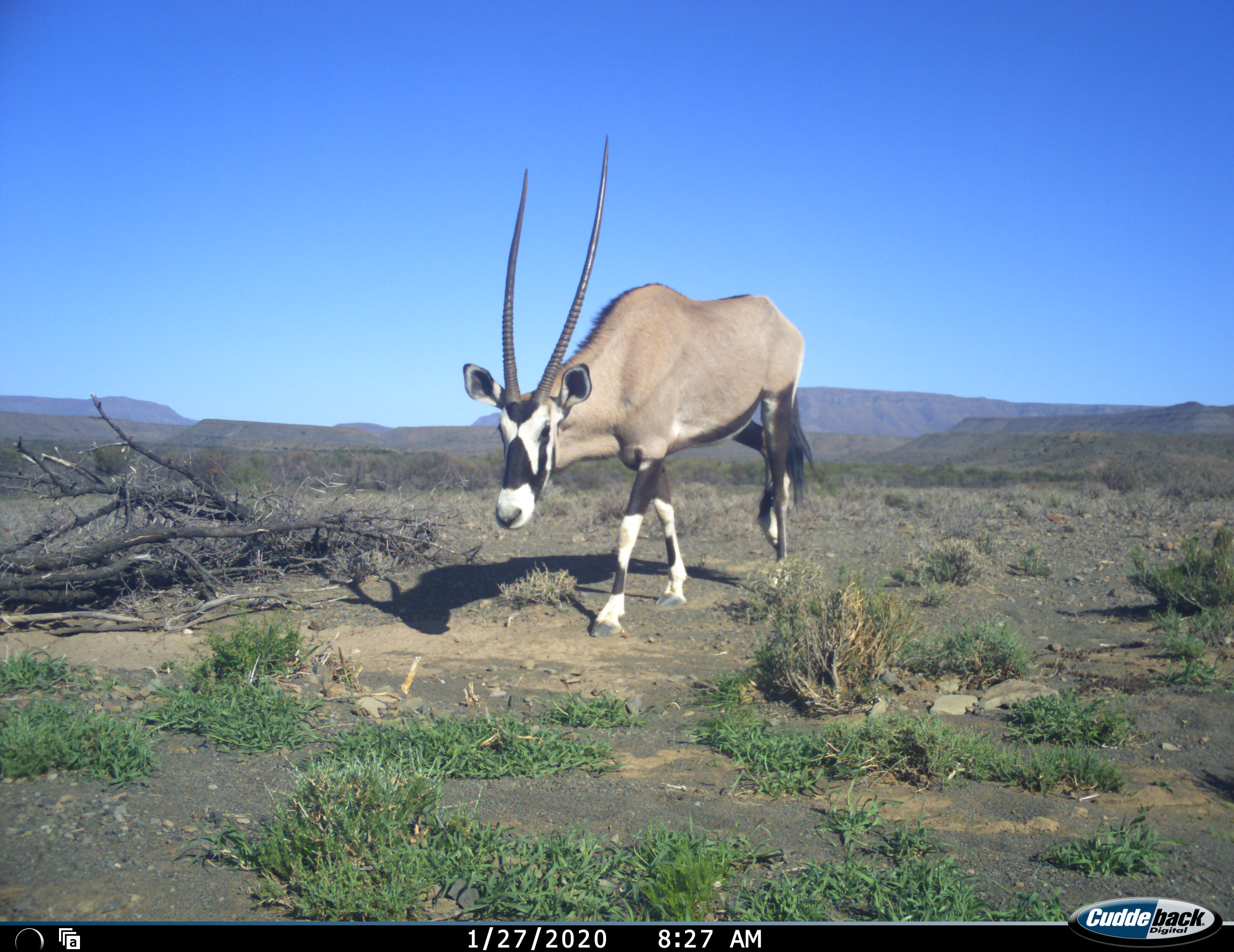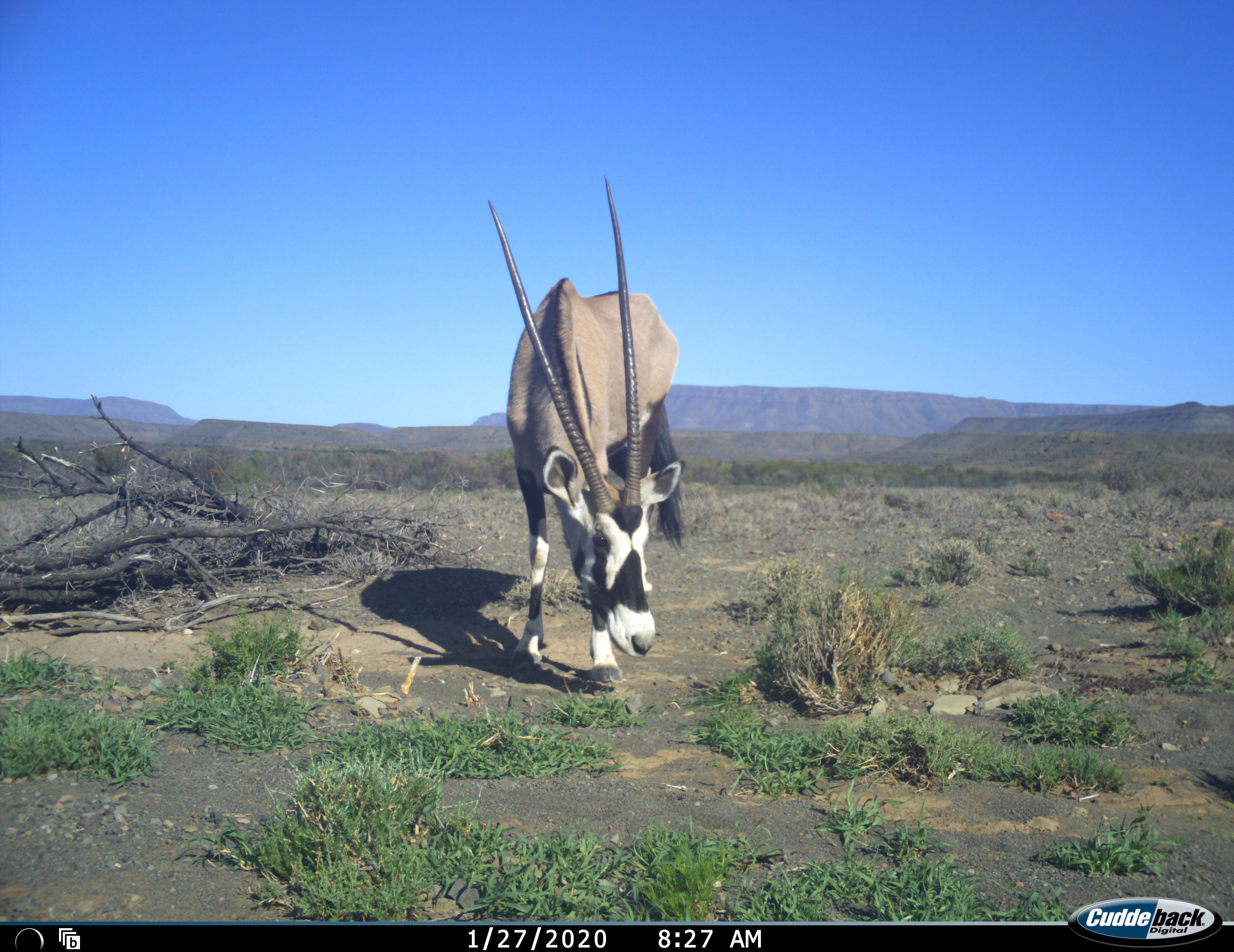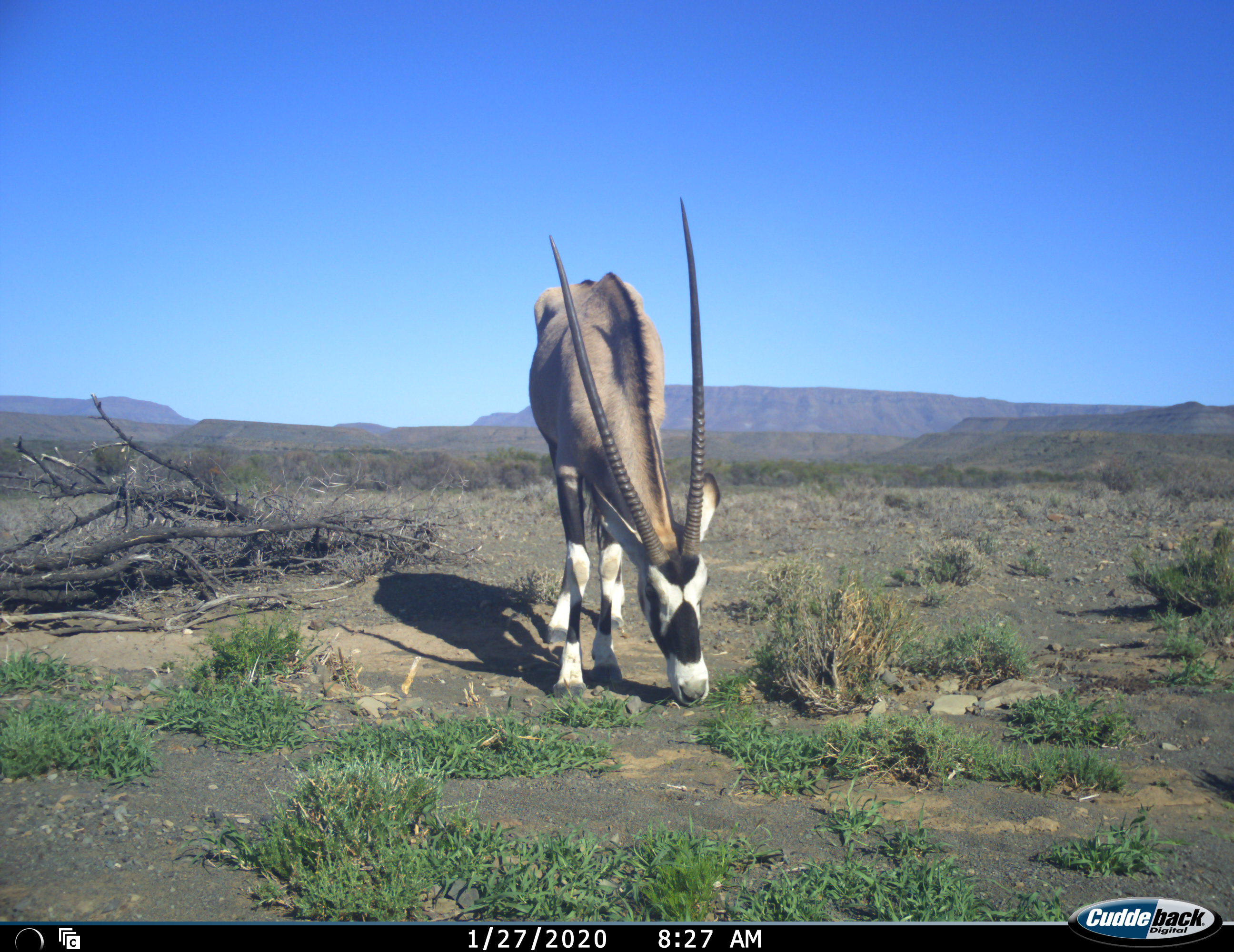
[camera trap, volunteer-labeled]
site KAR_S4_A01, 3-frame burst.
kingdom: Animalia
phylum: Chordata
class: Mammalia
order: Artiodactyla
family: Bovidae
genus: Oryx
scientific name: Oryx gazella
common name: gemsbok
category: oryx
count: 1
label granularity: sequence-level